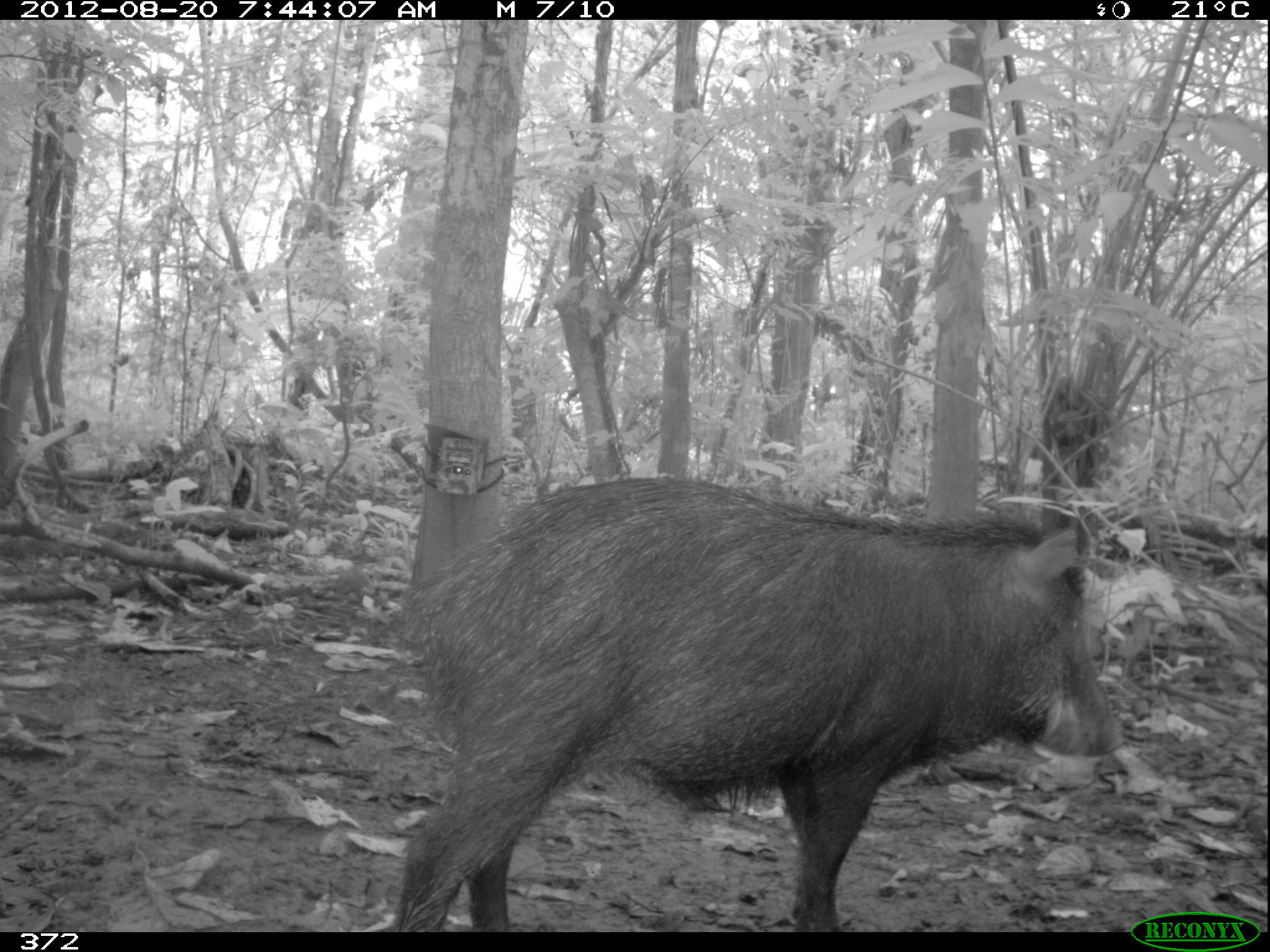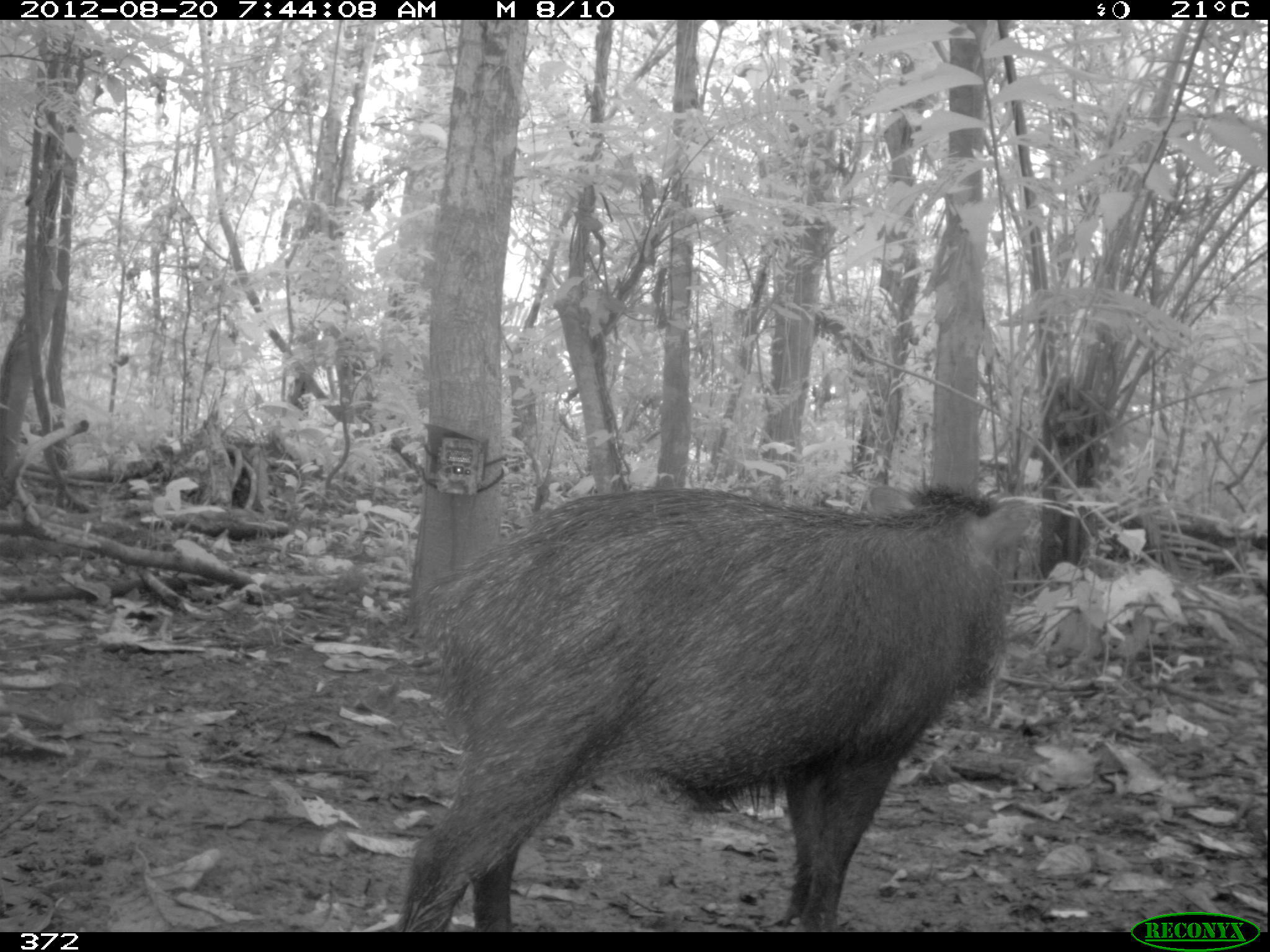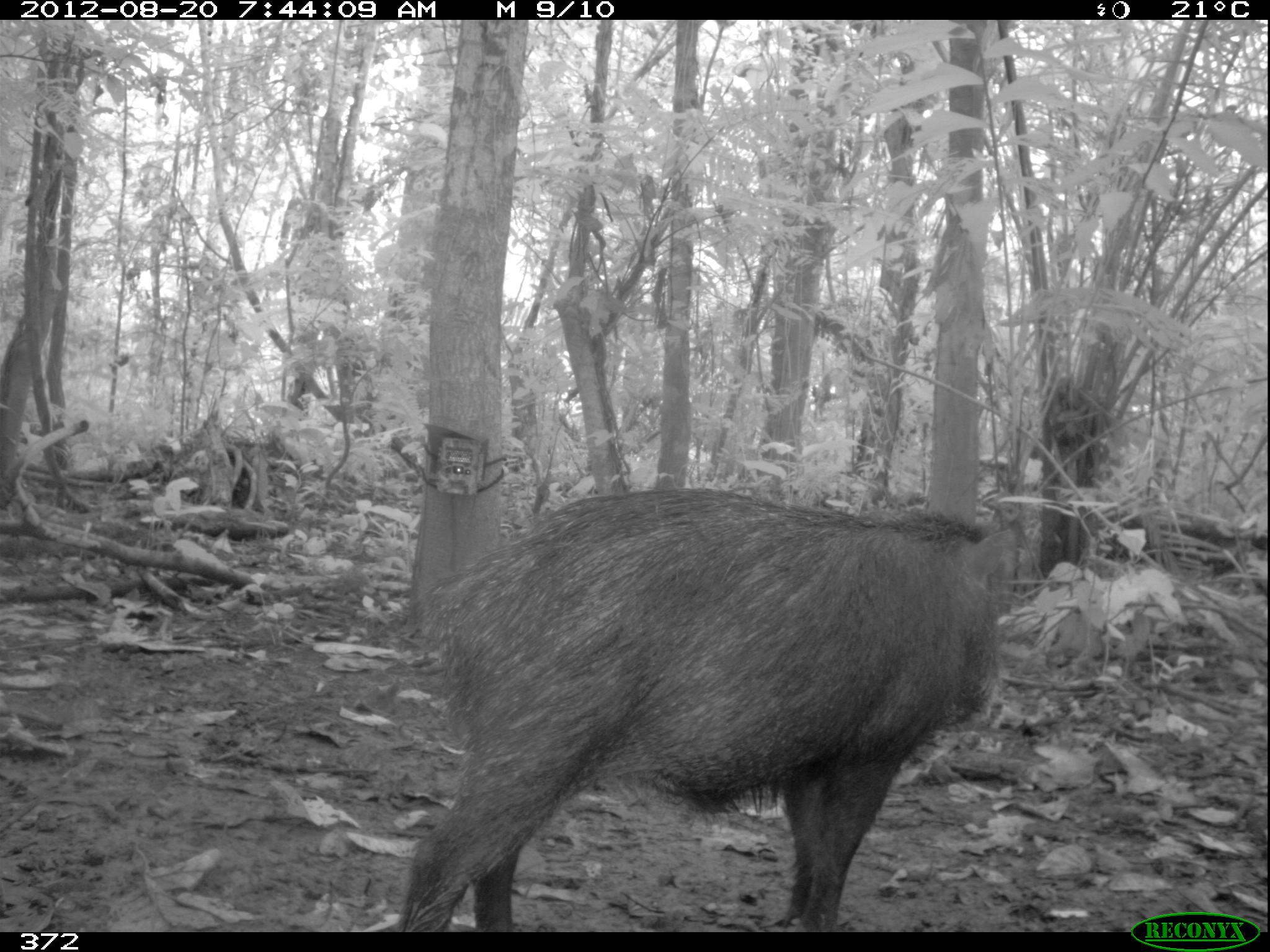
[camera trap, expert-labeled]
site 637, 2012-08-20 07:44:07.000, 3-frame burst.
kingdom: Animalia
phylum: Chordata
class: Mammalia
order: Artiodactyla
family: Tayassuidae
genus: Tayassu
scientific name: Tayassu pecari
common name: white-lipped peccary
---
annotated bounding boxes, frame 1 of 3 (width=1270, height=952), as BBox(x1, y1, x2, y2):
tayassu pecari: BBox(388, 474, 1125, 932)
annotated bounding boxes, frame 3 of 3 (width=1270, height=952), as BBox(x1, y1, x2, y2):
tayassu pecari: BBox(399, 482, 1007, 932)